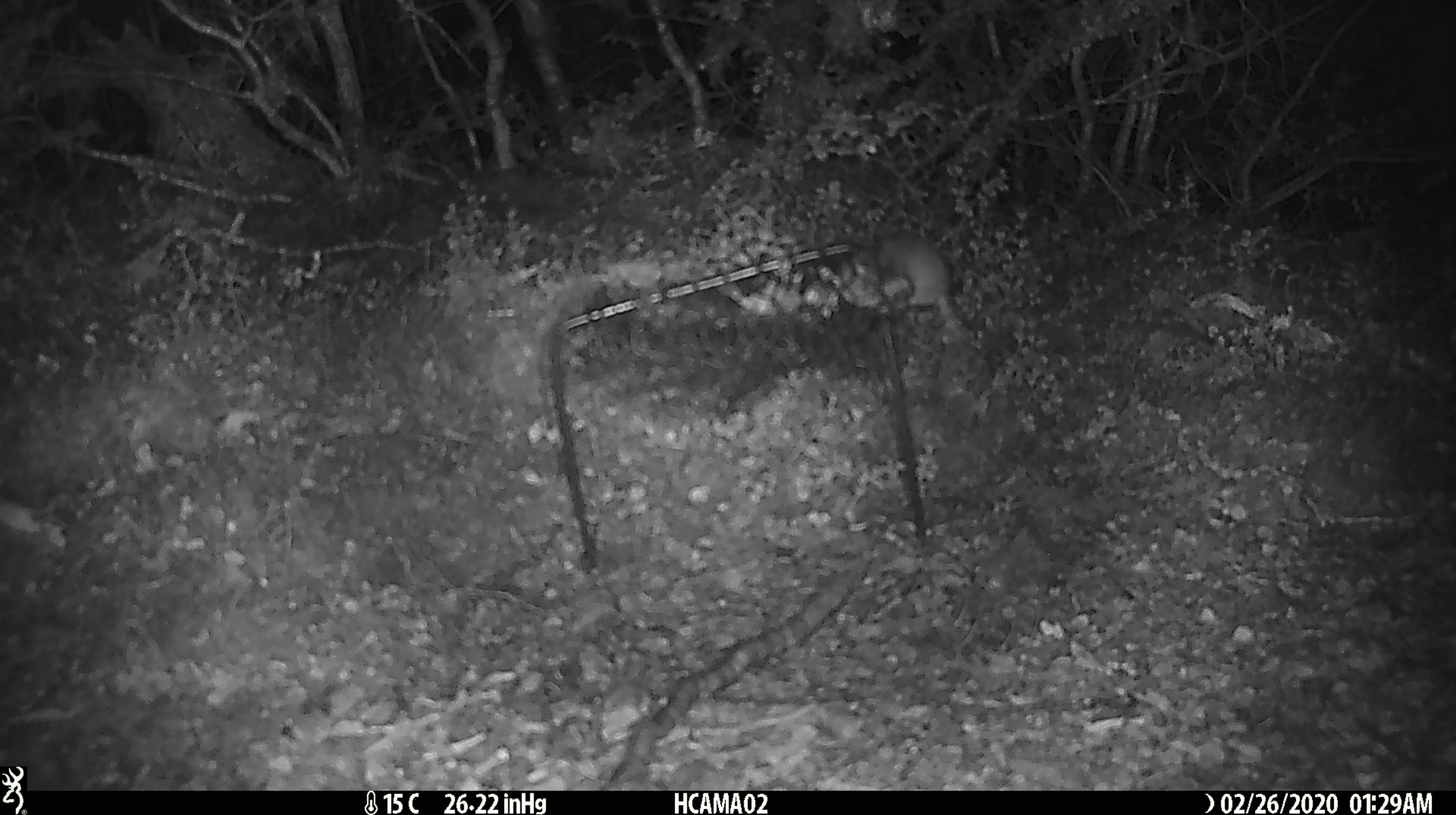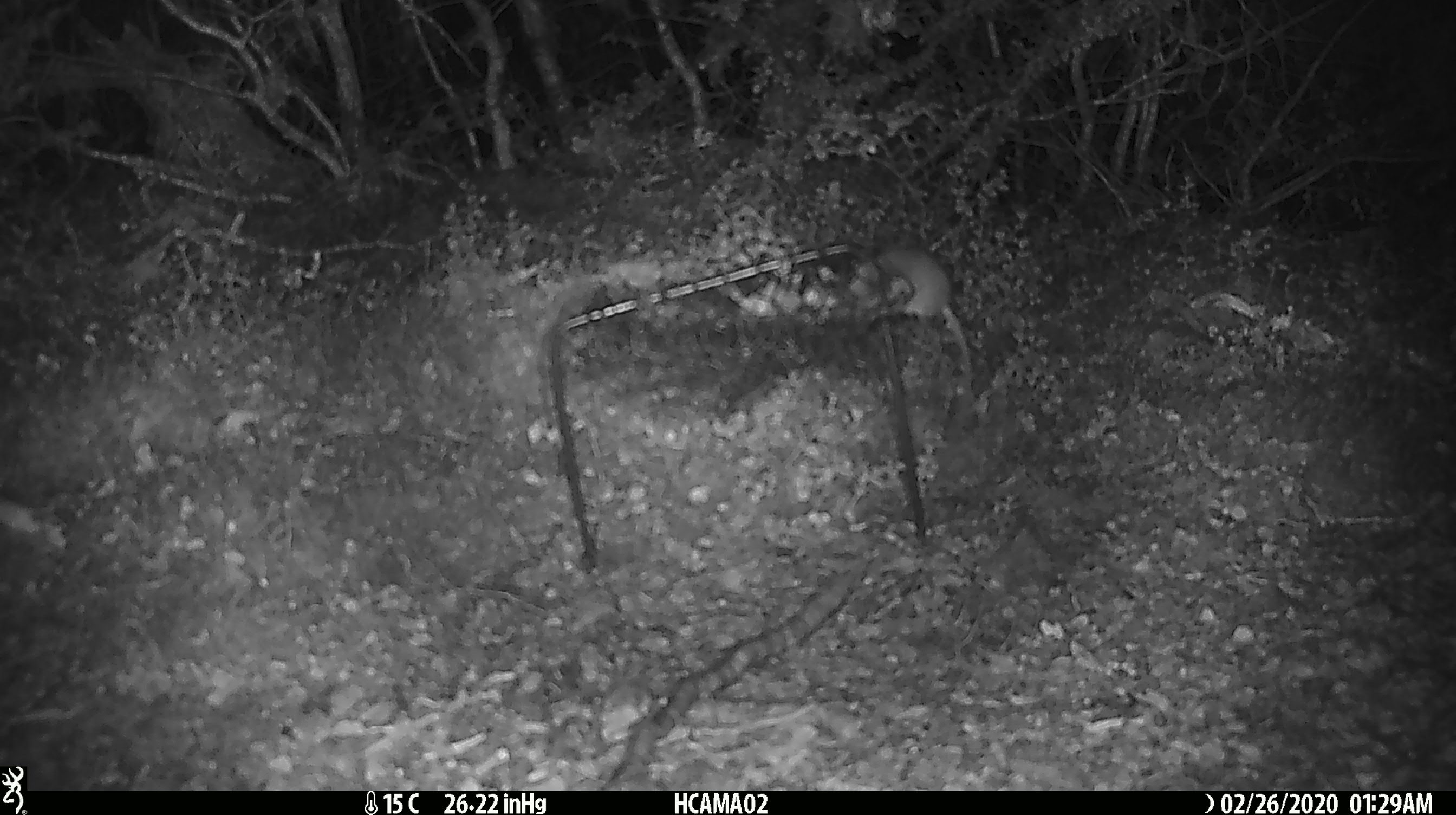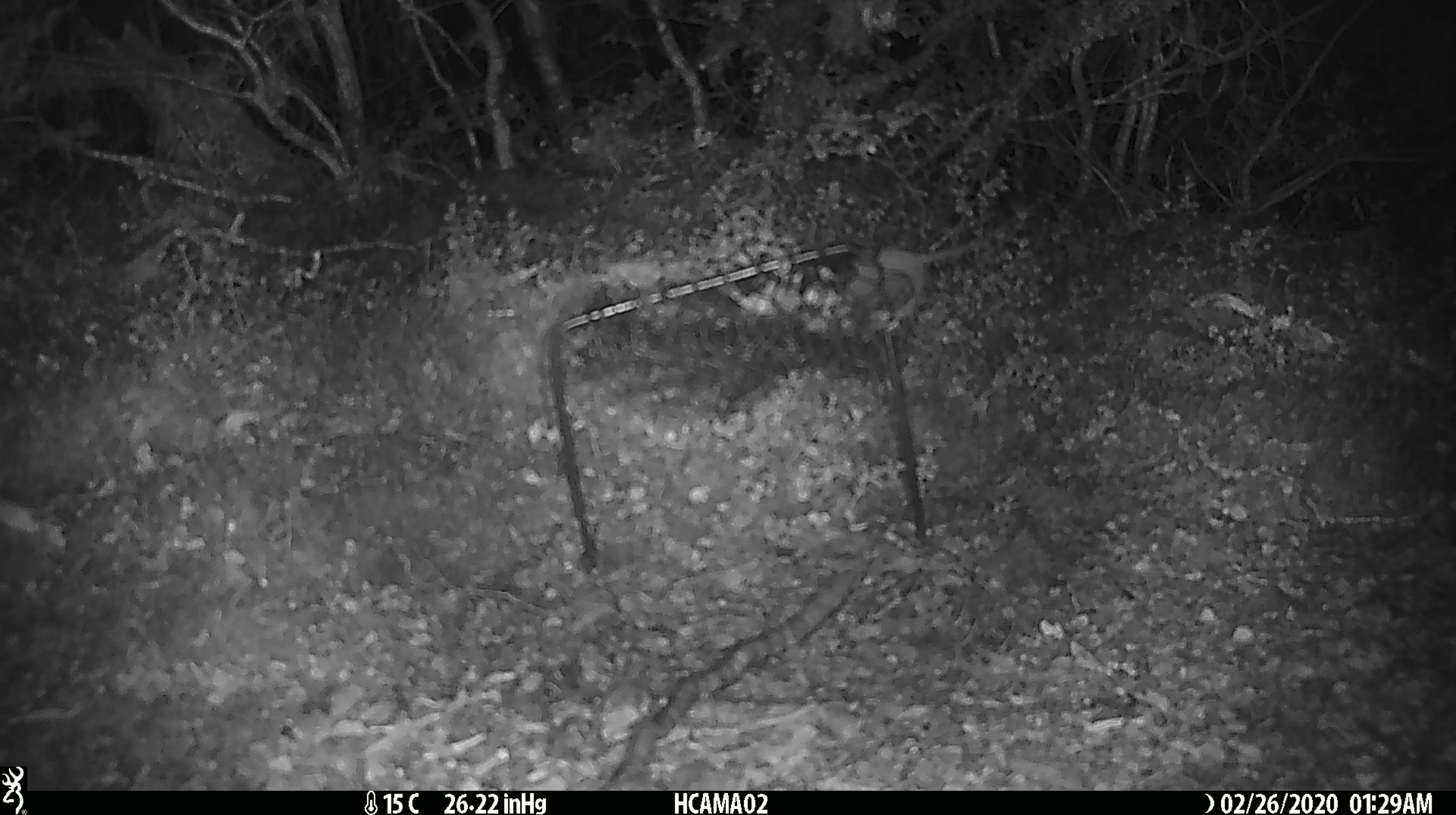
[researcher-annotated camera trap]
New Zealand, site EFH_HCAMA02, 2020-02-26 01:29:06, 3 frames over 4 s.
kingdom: Animalia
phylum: Chordata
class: Mammalia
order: Rodentia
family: Muridae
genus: Mus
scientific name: Mus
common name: mouse